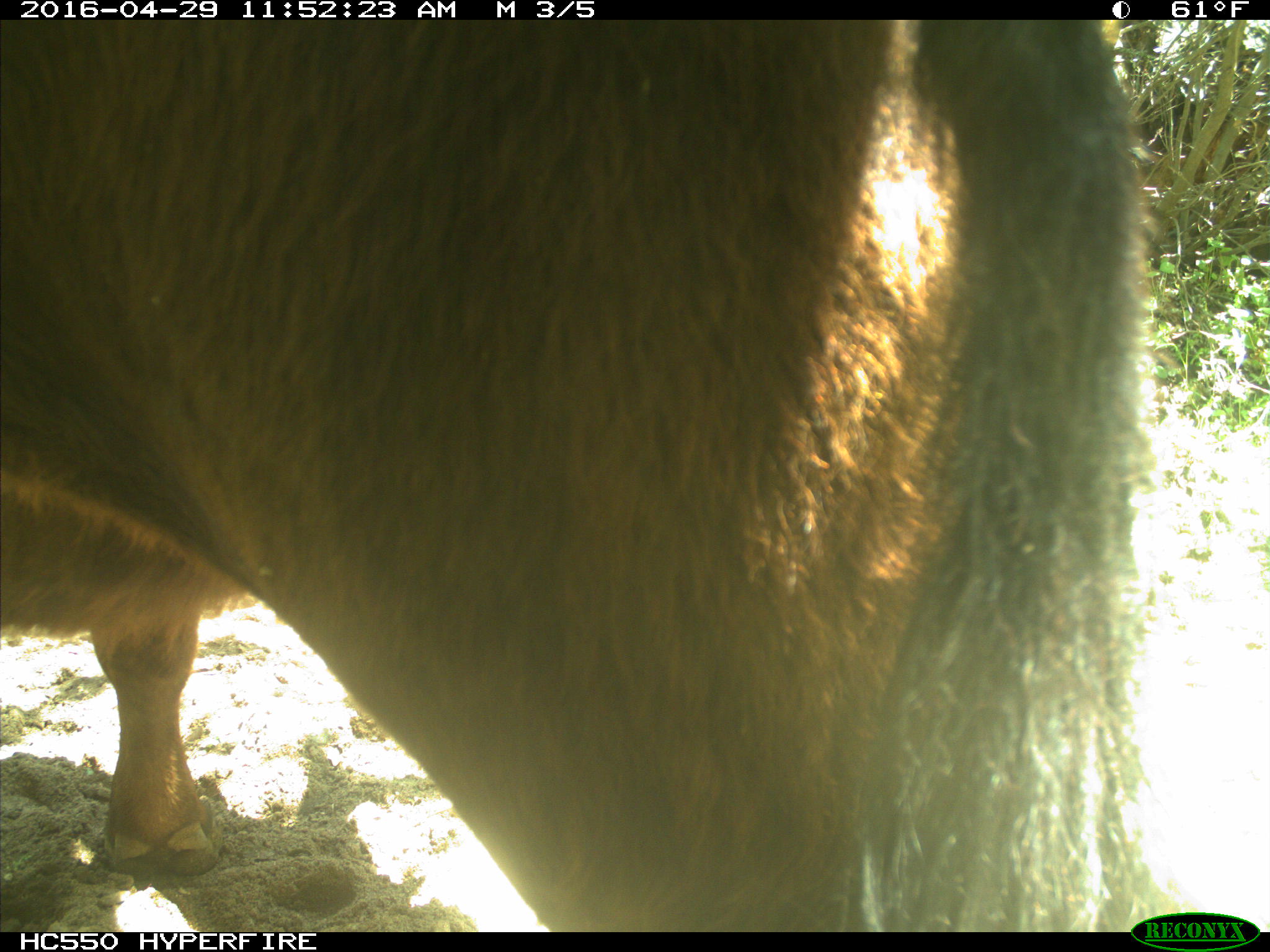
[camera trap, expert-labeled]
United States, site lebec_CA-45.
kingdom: Animalia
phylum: Chordata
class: Mammalia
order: Artiodactyla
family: Bovidae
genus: Bos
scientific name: Bos taurus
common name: domestic cow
Bos taurus (domestic cow).